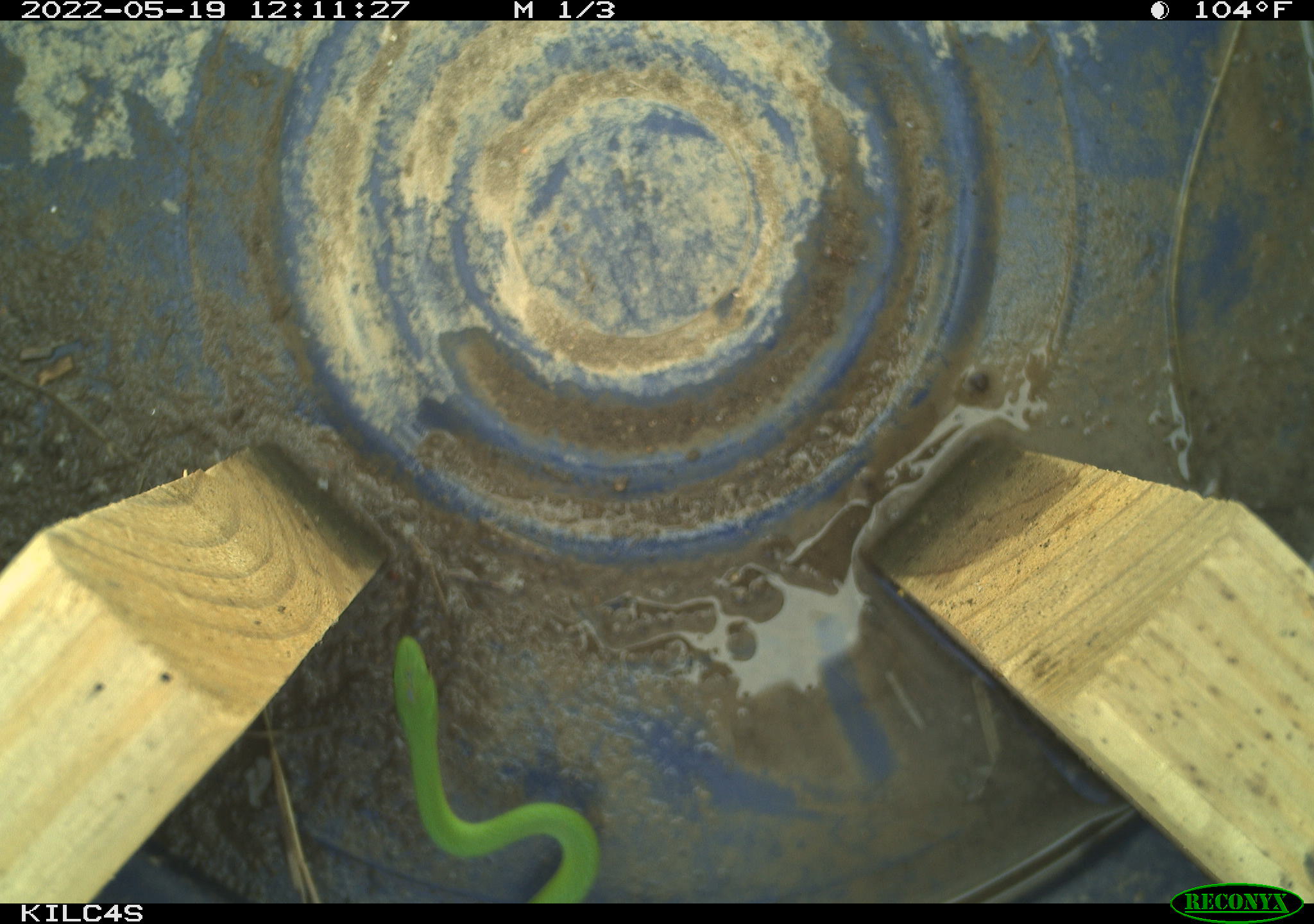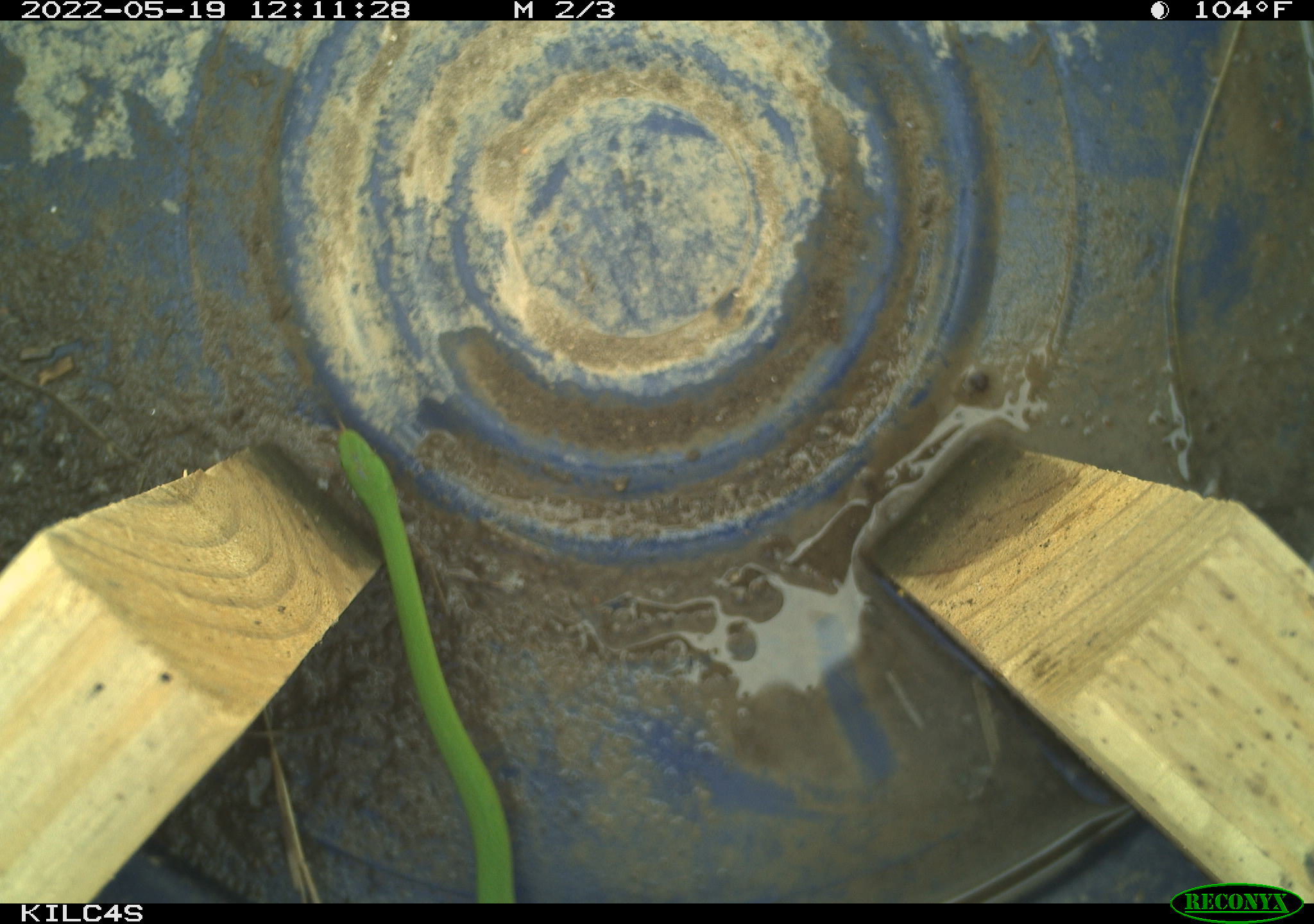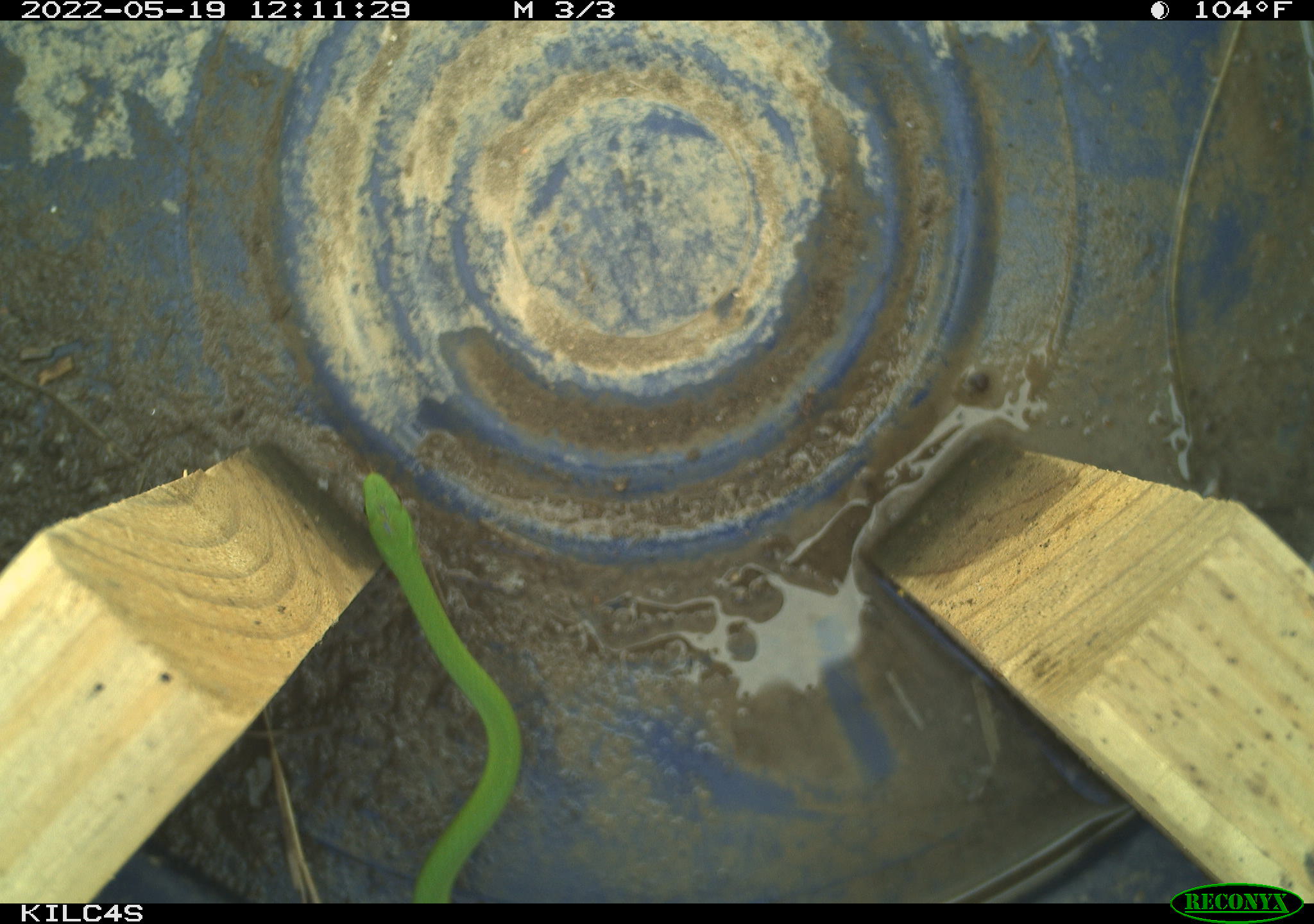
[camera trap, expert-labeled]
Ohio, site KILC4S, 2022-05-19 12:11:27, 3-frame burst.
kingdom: Animalia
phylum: Chordata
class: Reptilia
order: Squamata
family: Colubridae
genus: Opheodrys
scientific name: Opheodrys vernalis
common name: smooth greensnake